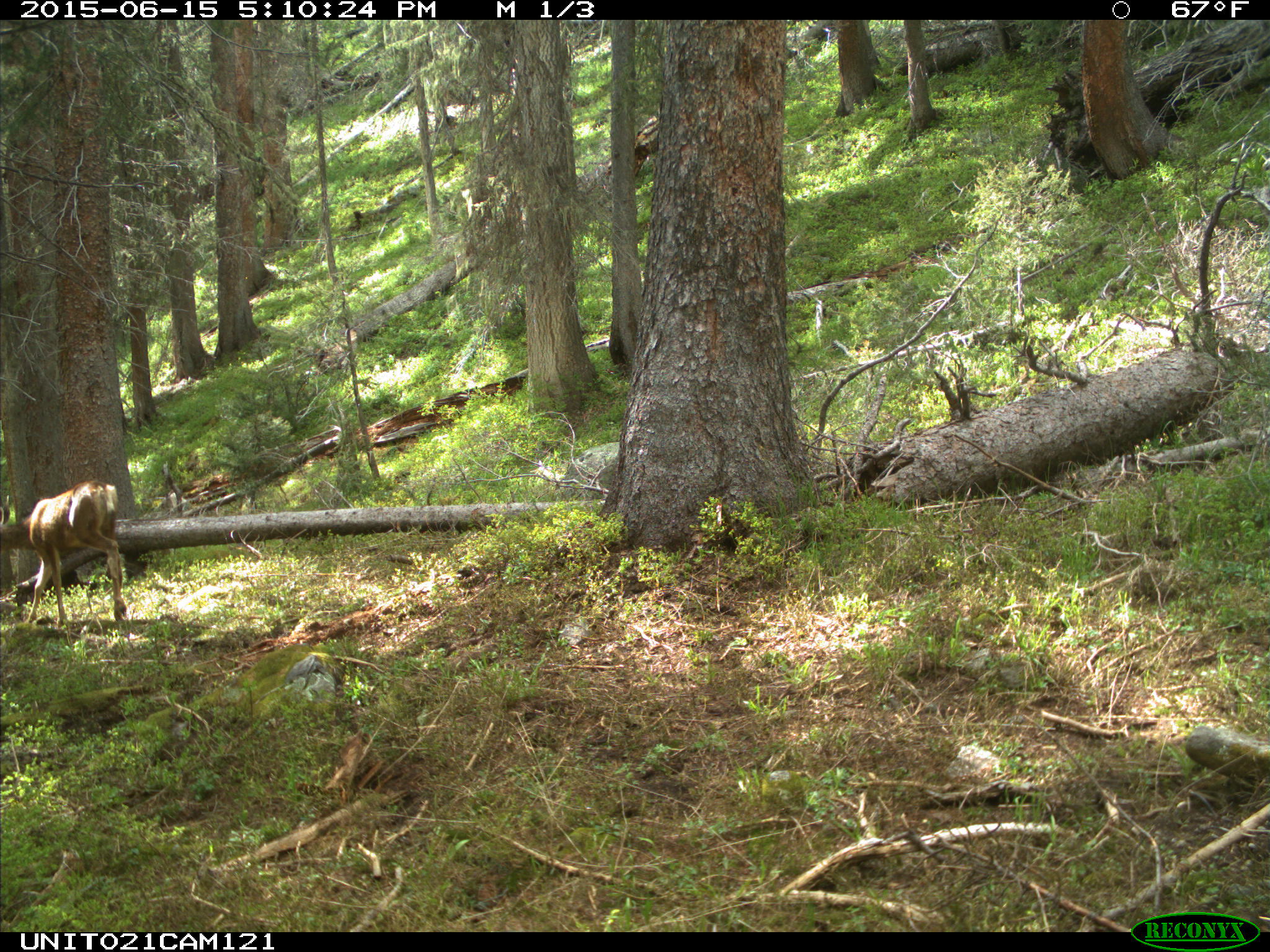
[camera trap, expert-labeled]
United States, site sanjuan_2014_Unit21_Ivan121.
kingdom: Animalia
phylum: Chordata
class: Mammalia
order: Artiodactyla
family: Cervidae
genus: Odocoileus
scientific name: Odocoileus hemionus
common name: mule deer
Odocoileus hemionus (mule deer).